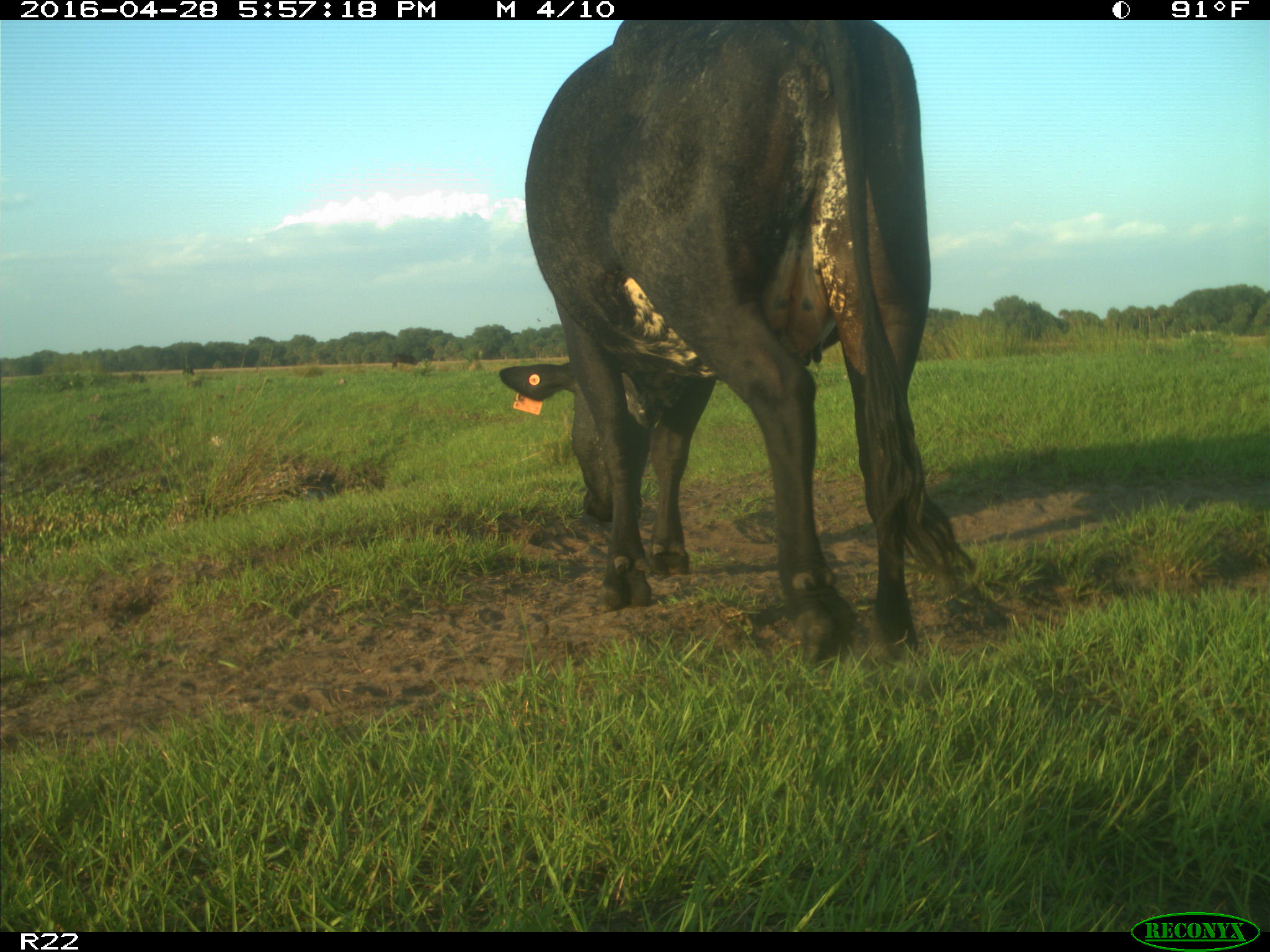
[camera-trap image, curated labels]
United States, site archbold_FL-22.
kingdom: Animalia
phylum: Chordata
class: Mammalia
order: Artiodactyla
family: Bovidae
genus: Bos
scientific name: Bos taurus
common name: domestic cow